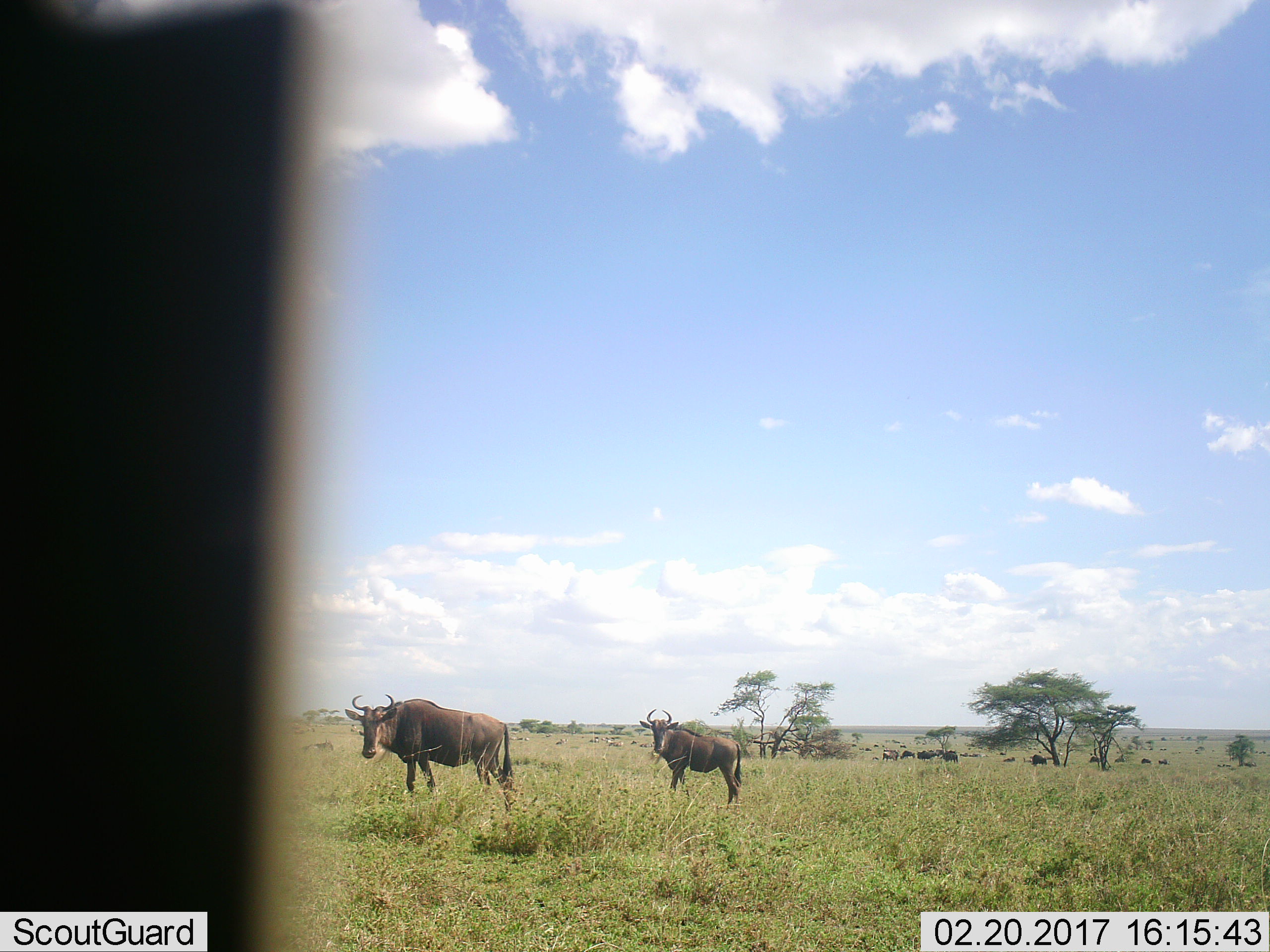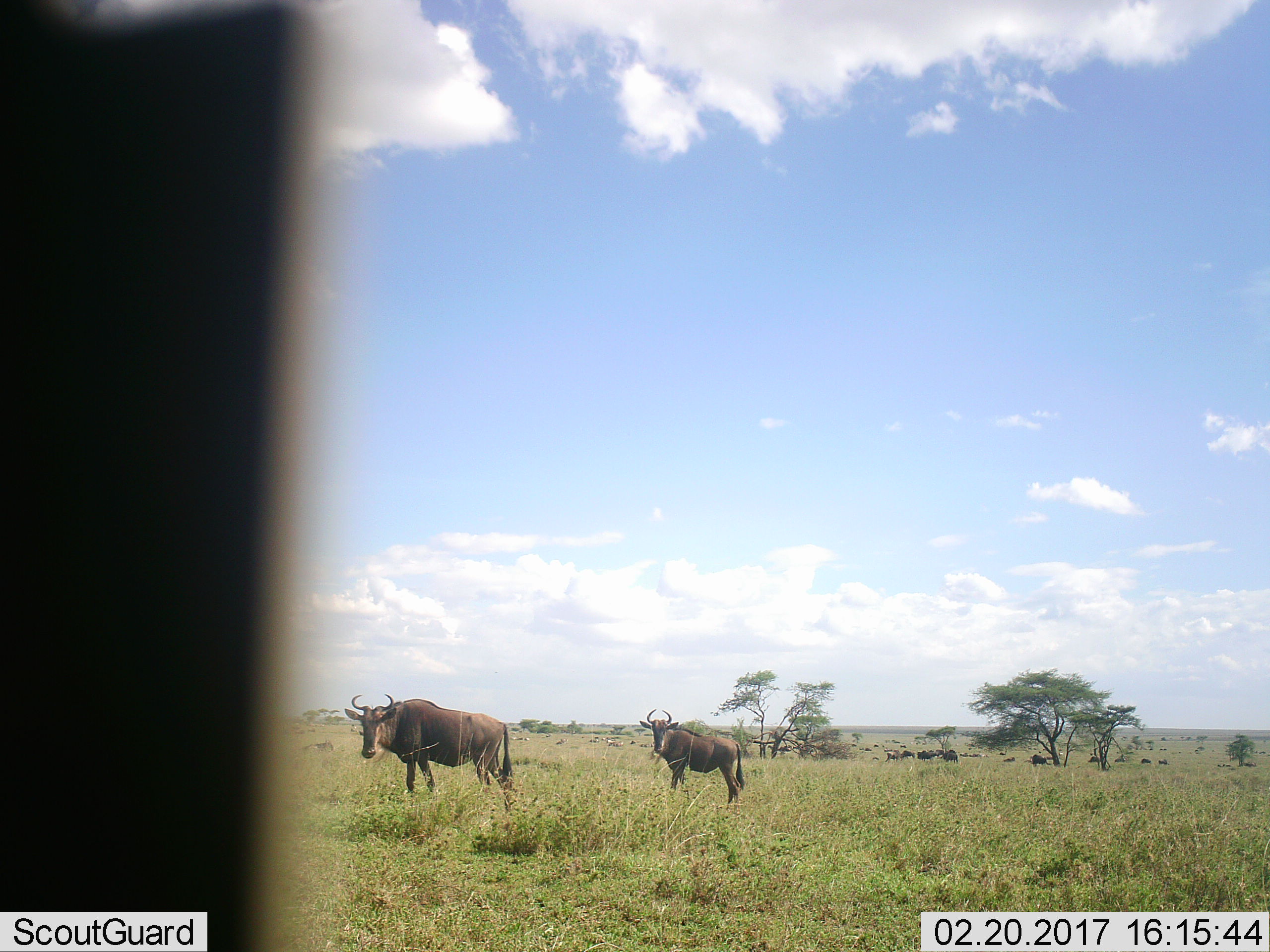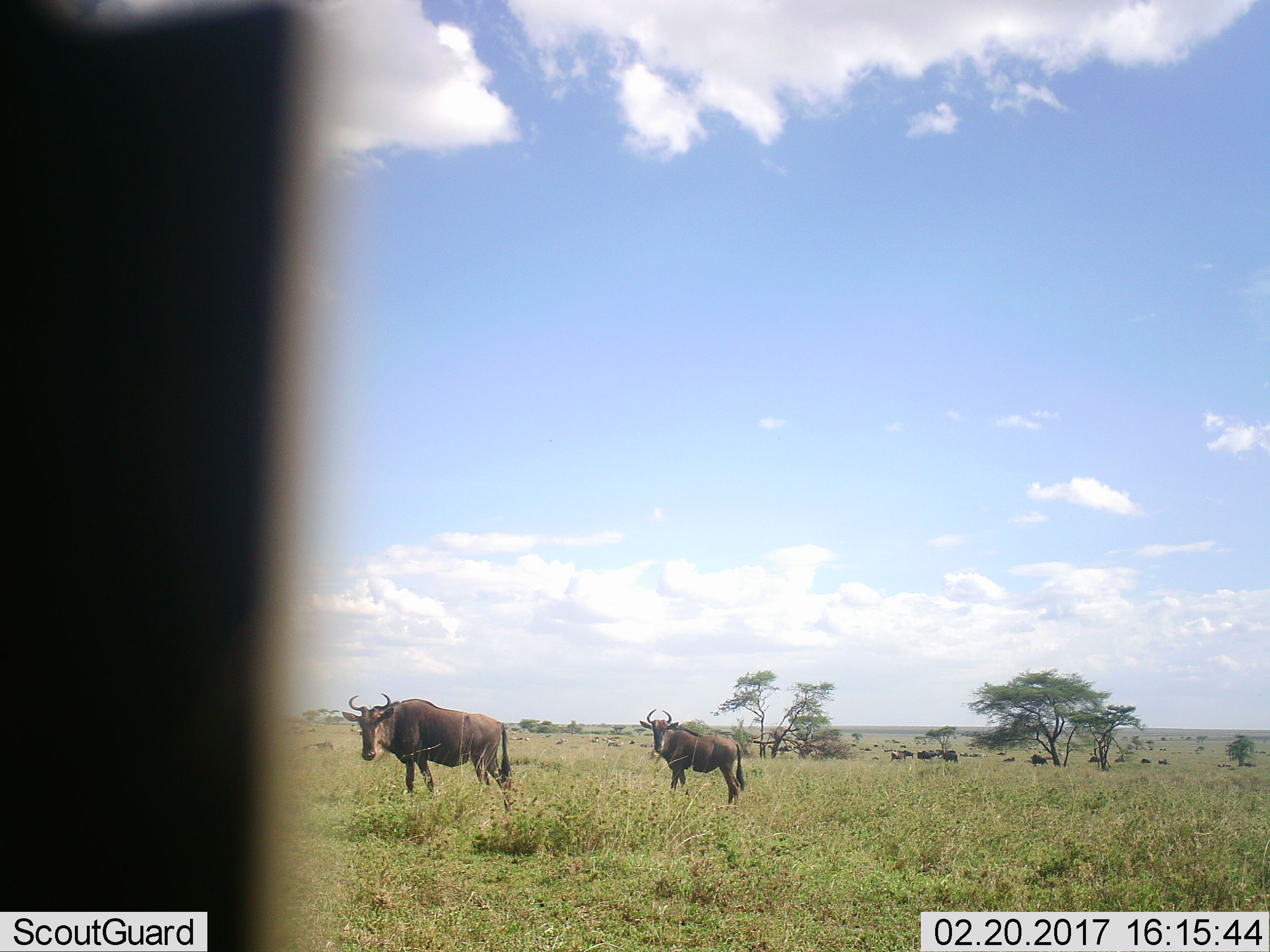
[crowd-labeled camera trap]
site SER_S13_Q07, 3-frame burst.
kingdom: Animalia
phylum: Chordata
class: Mammalia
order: Artiodactyla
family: Bovidae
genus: Connochaetes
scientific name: Connochaetes taurinus taurinus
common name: blue wildebeest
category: wildebeestblue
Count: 11-50.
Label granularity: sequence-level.